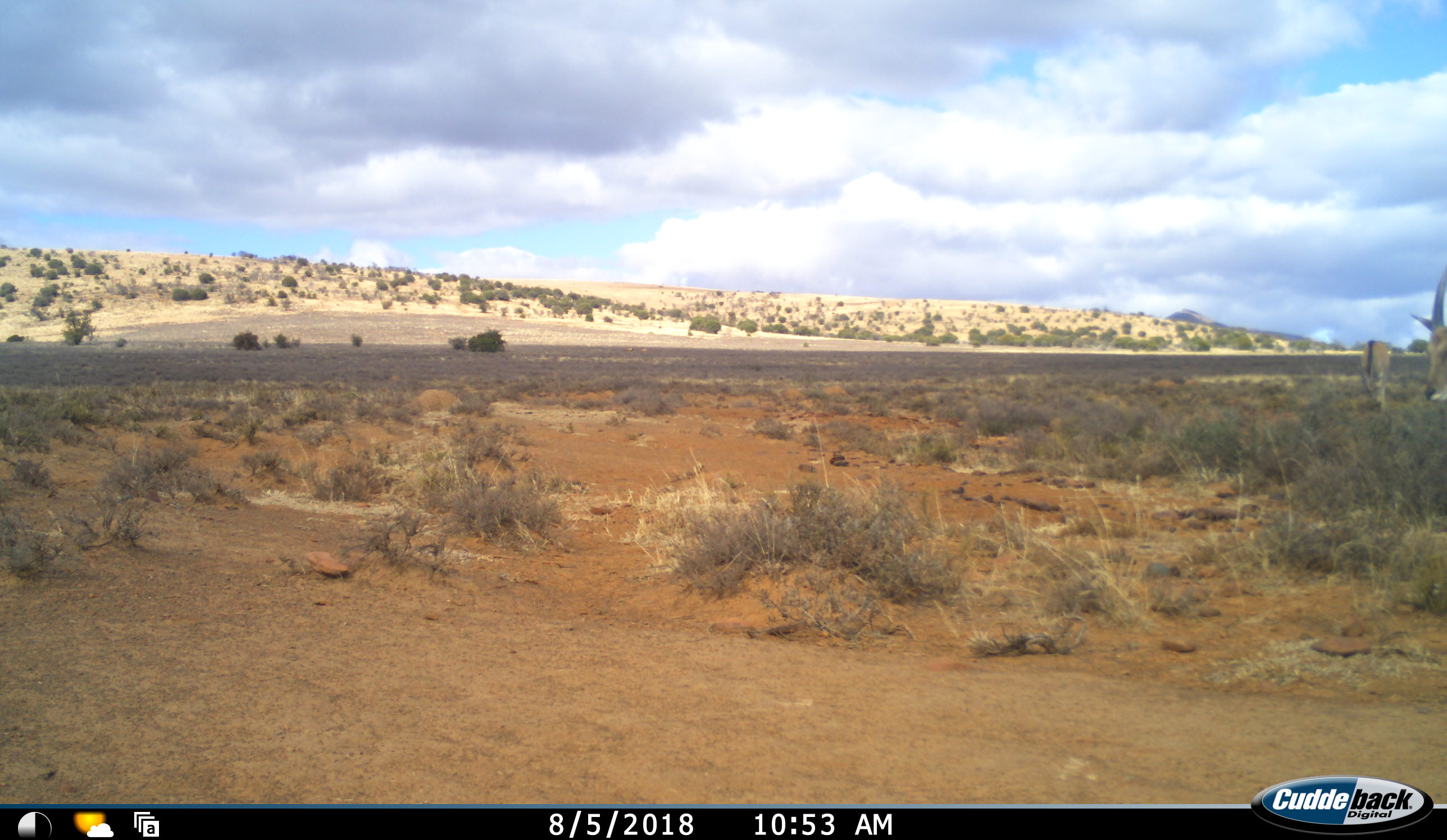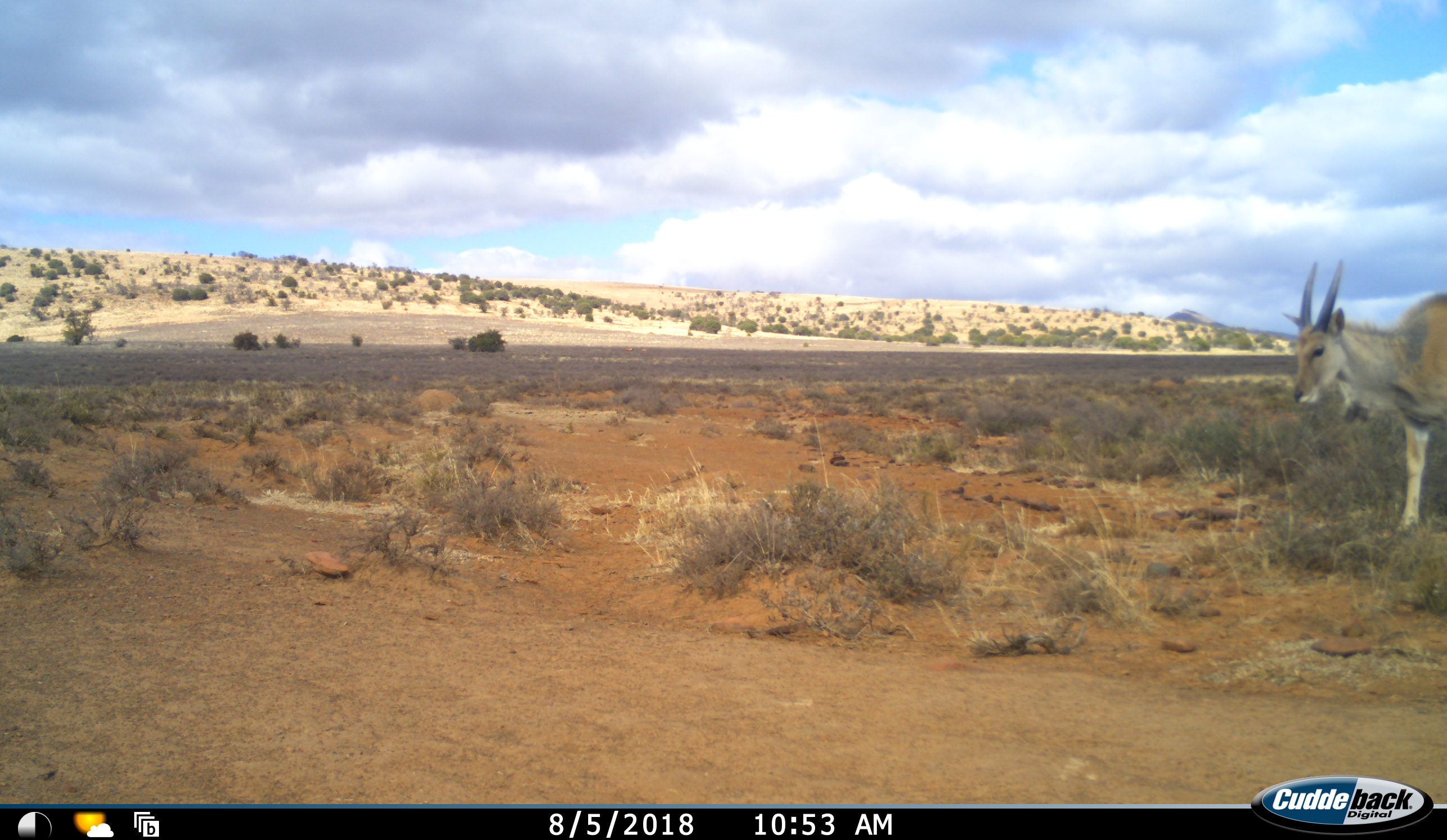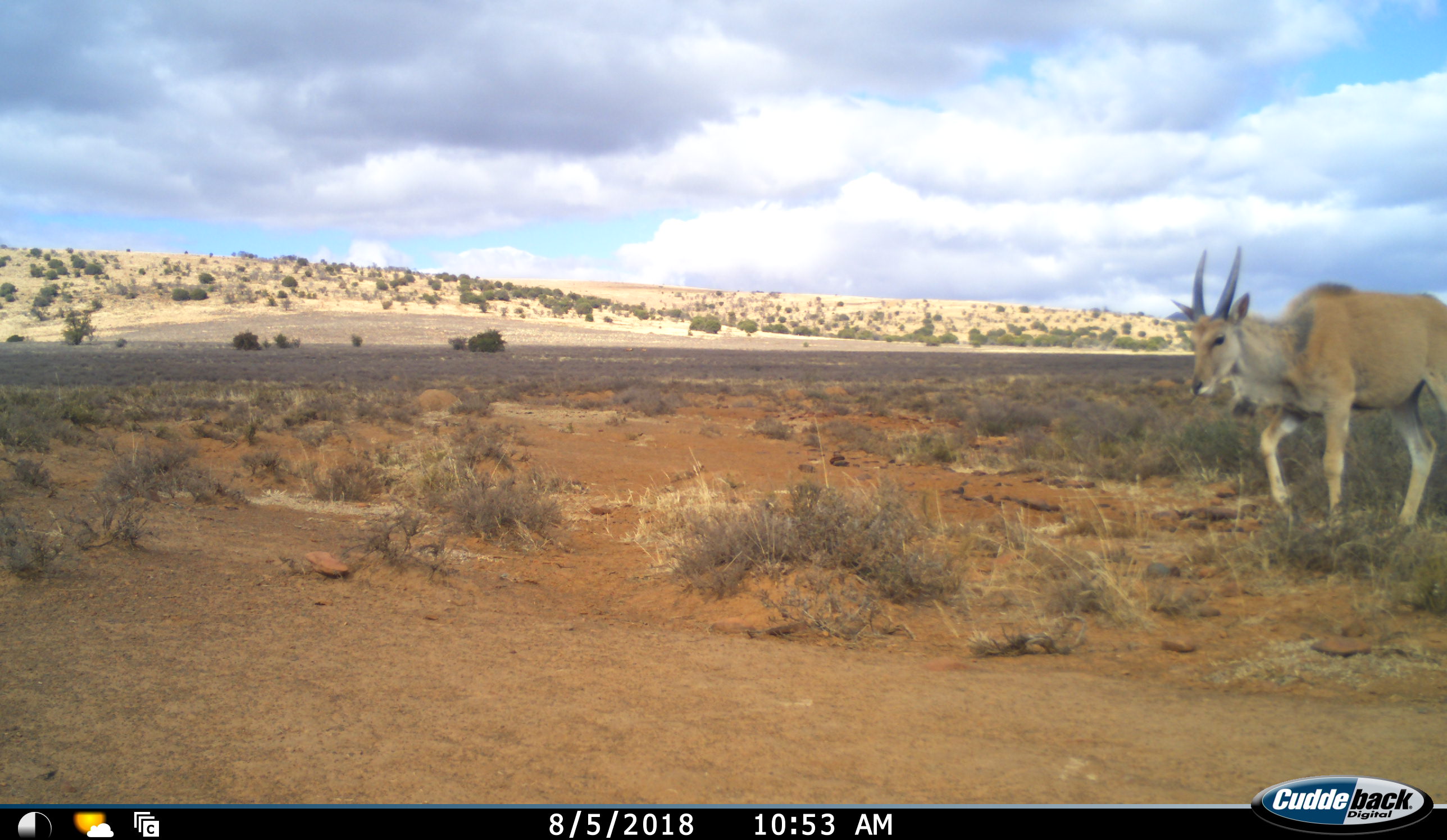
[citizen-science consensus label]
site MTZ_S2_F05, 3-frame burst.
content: unidentified animal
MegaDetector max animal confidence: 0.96